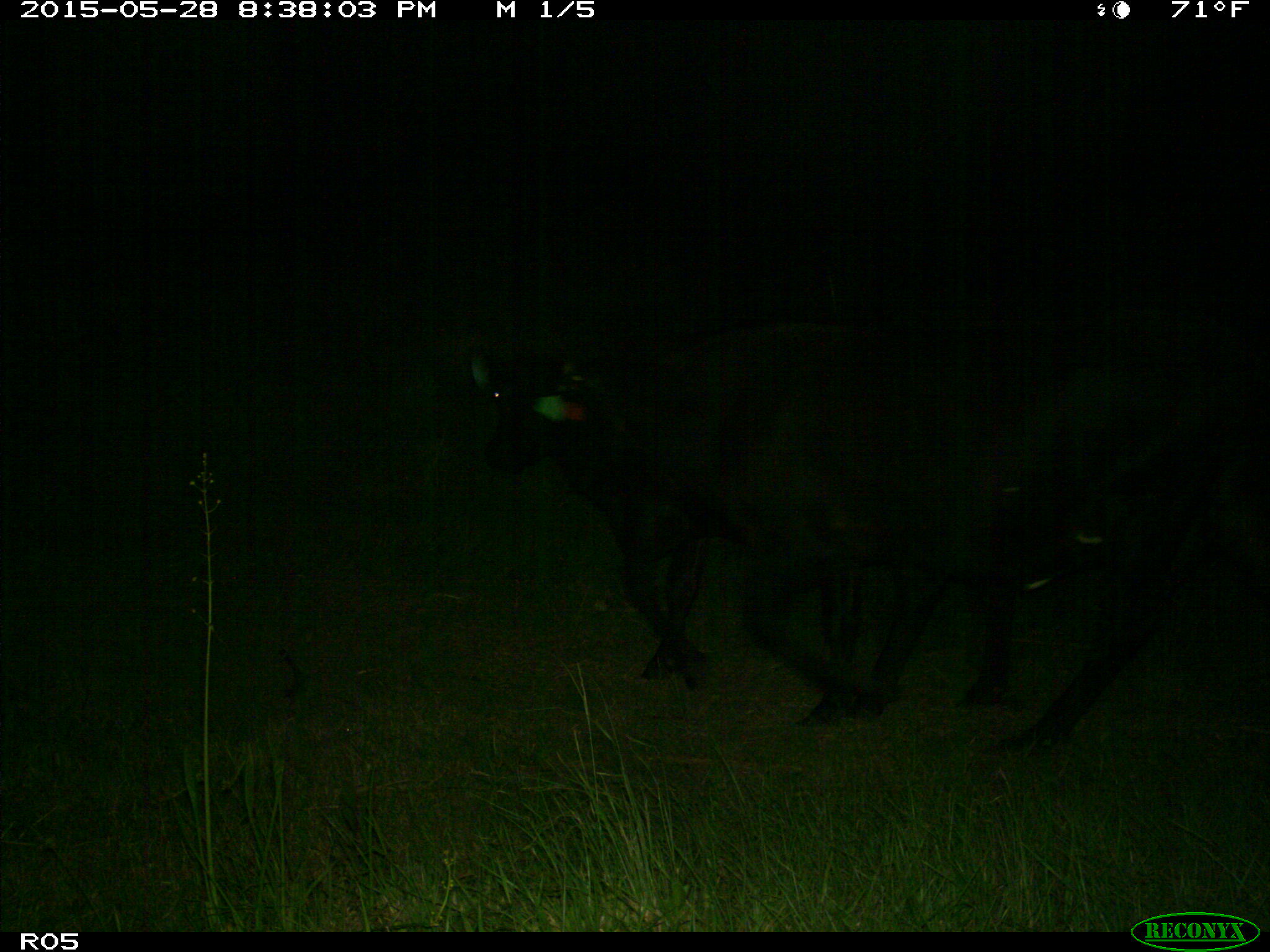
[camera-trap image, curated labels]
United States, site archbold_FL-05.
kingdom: Animalia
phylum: Chordata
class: Mammalia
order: Artiodactyla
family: Bovidae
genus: Bos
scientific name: Bos taurus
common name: domestic cow